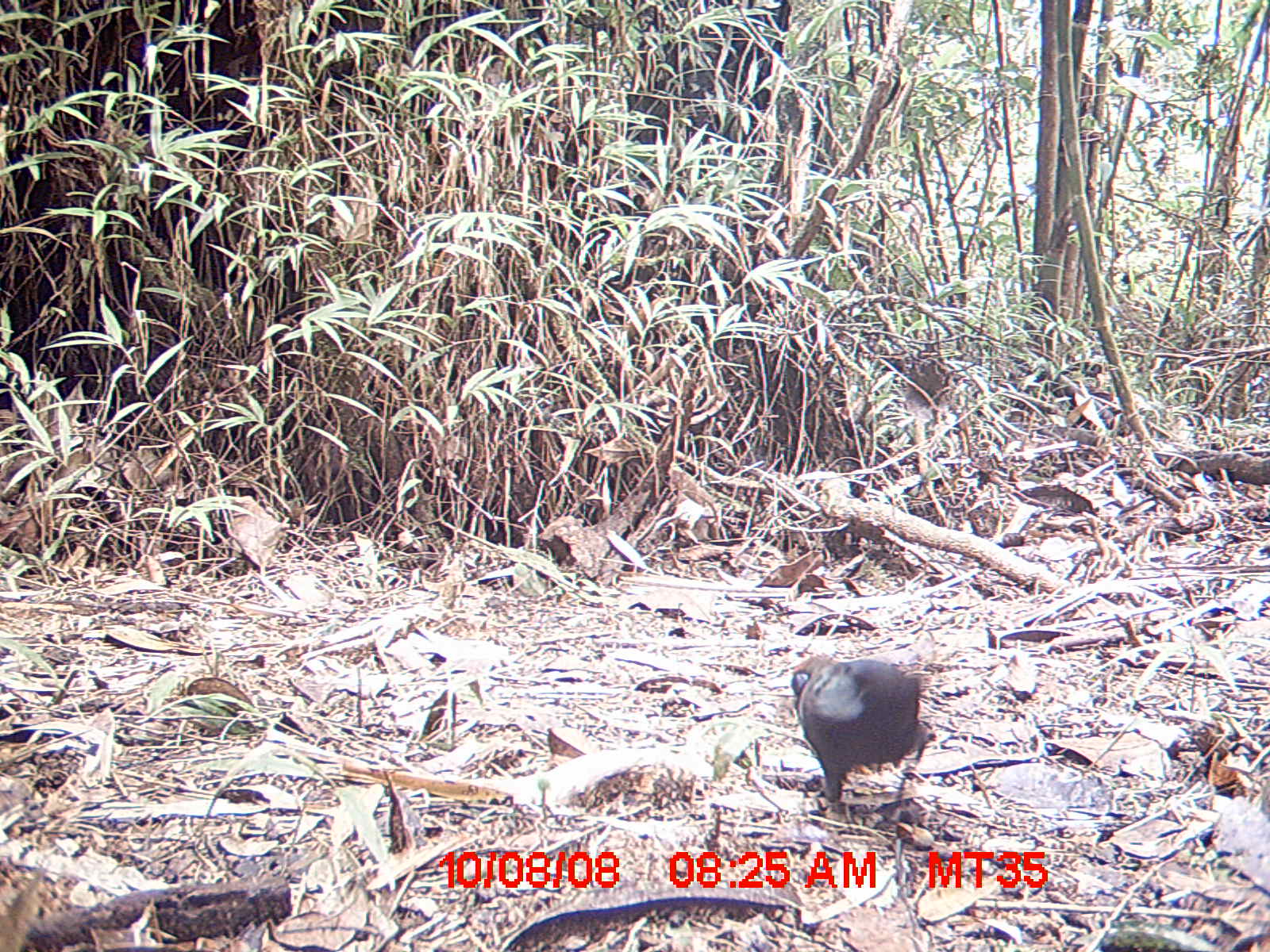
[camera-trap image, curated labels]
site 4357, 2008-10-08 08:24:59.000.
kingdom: Animalia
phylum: Chordata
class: Aves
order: Cuculiformes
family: Cuculidae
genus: Coua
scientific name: Coua ruficeps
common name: red-capped coua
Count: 1.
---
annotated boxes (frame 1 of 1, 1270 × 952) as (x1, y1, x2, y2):
coua ruficeps: (790, 653, 935, 820)